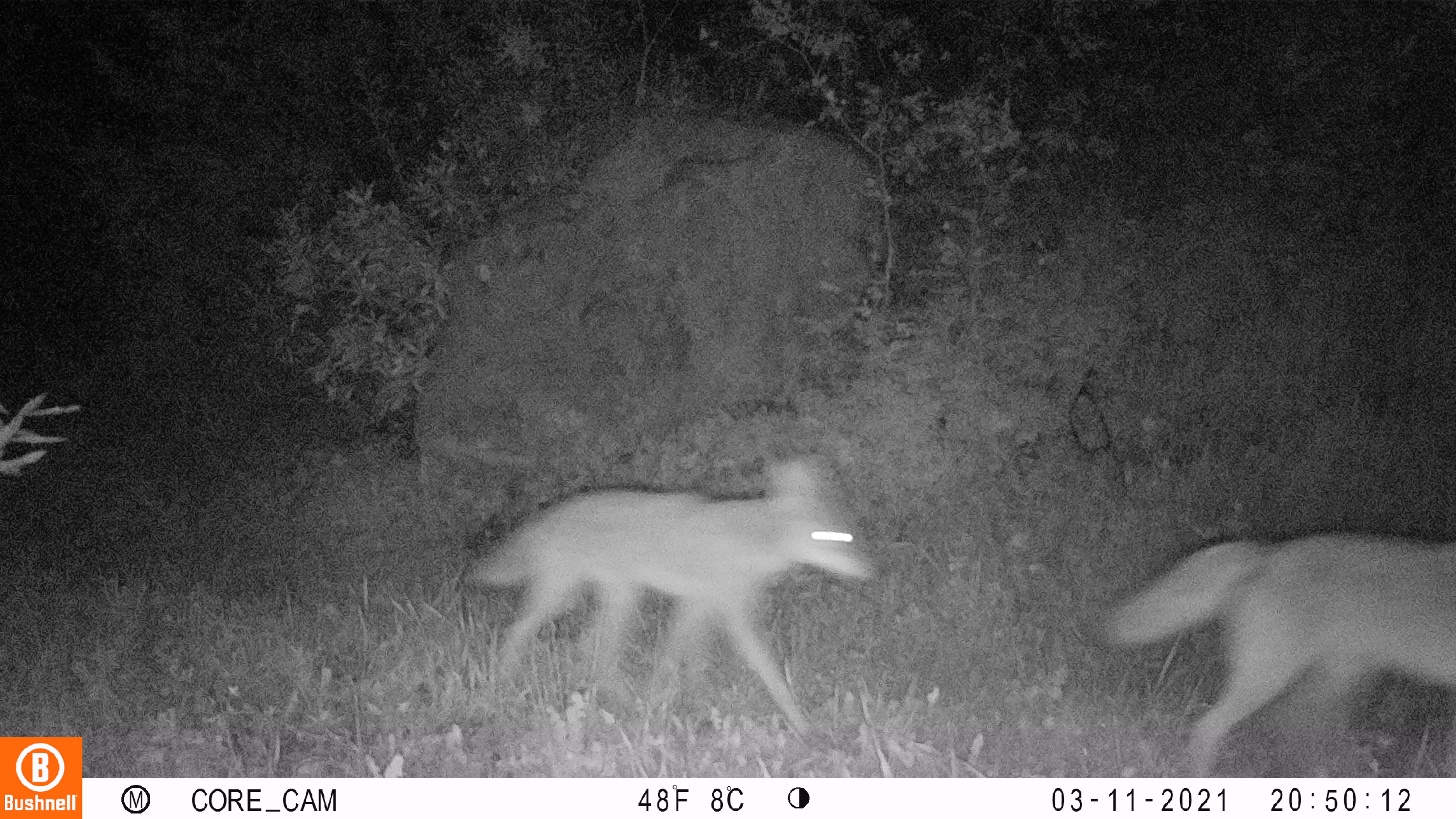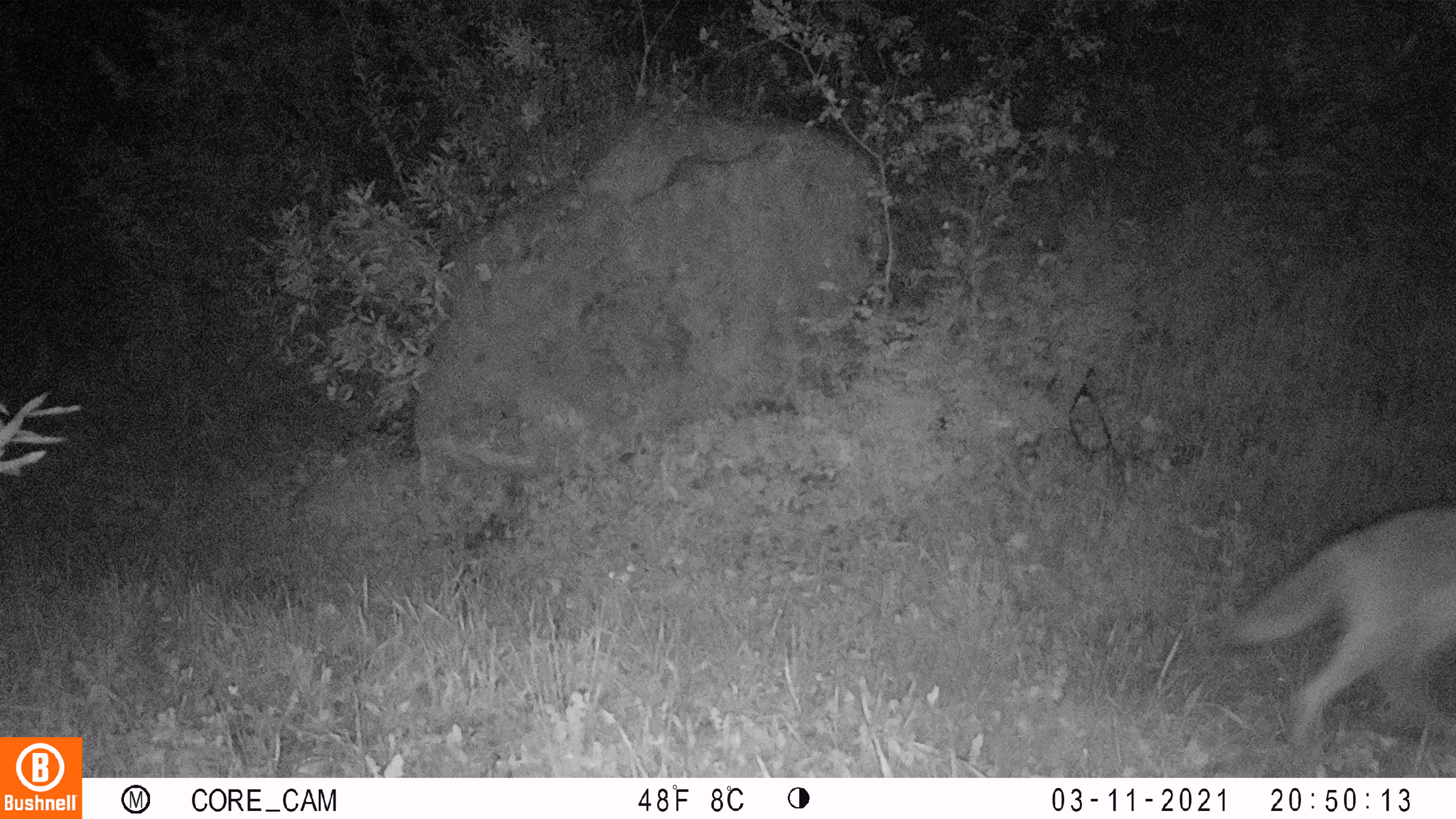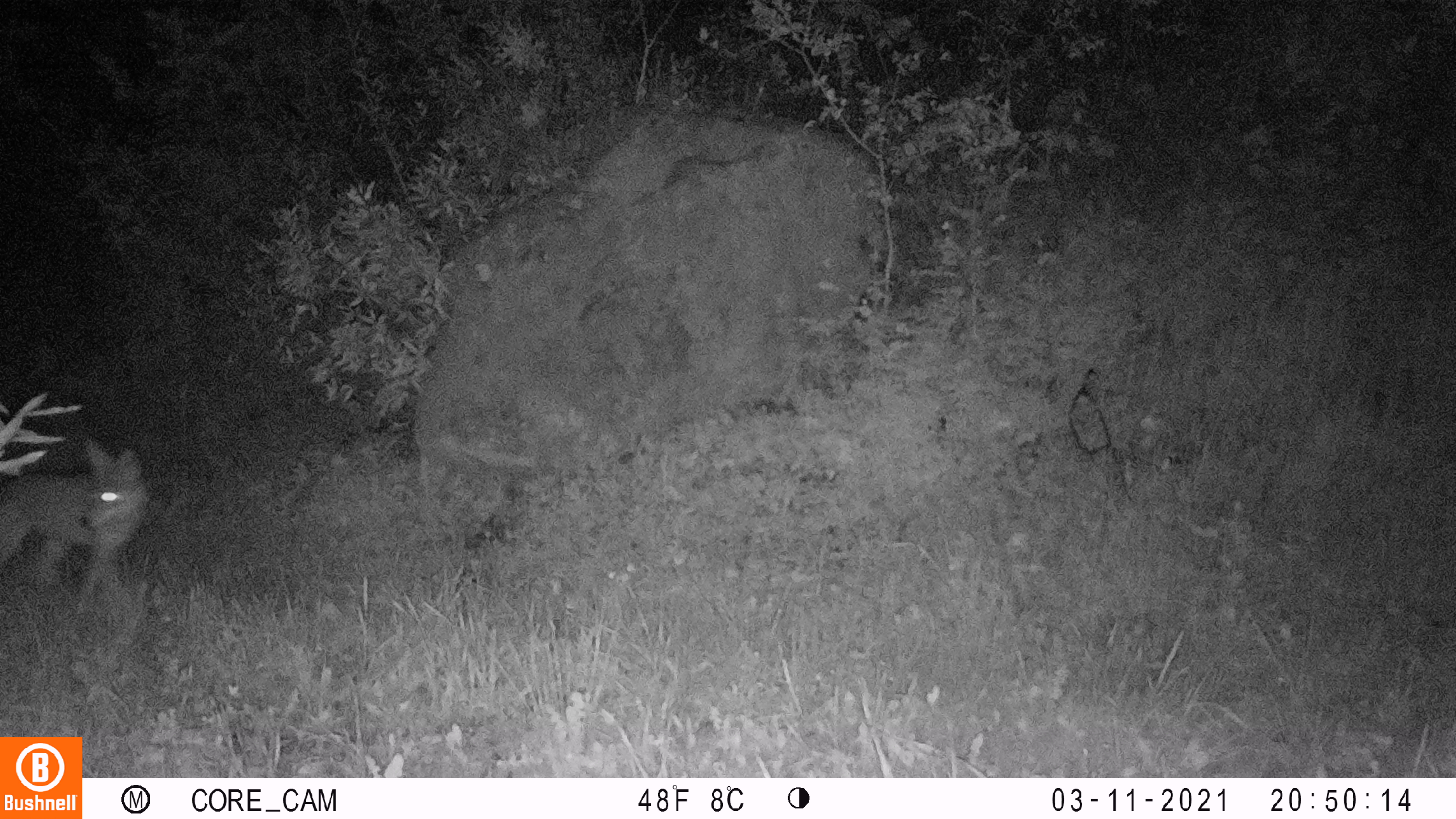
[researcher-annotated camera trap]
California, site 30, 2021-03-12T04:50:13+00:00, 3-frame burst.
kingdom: Animalia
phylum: Chordata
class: Mammalia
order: Carnivora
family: Canidae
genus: Canis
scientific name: Canis latrans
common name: coyote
Coyote (Canis latrans).